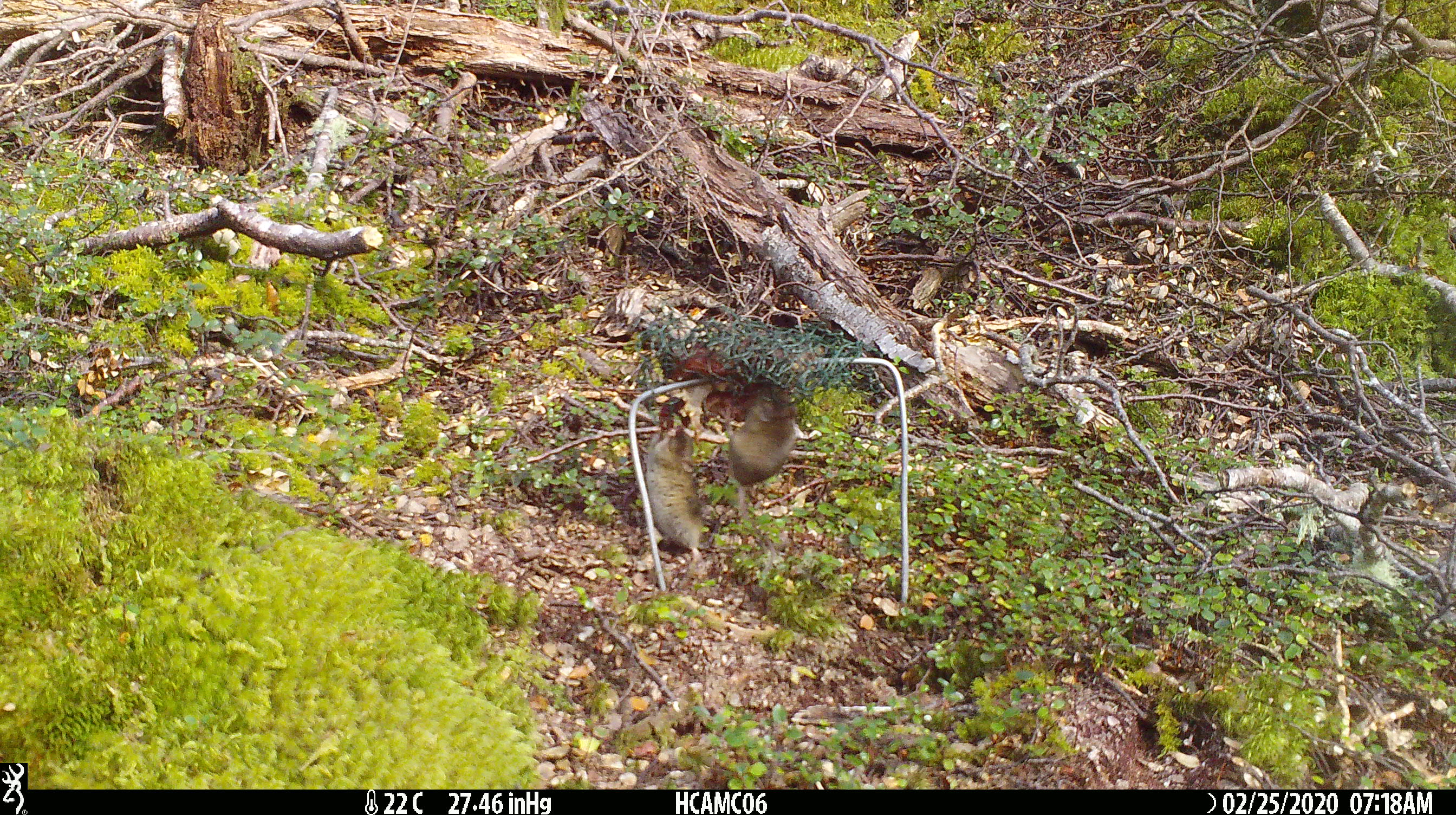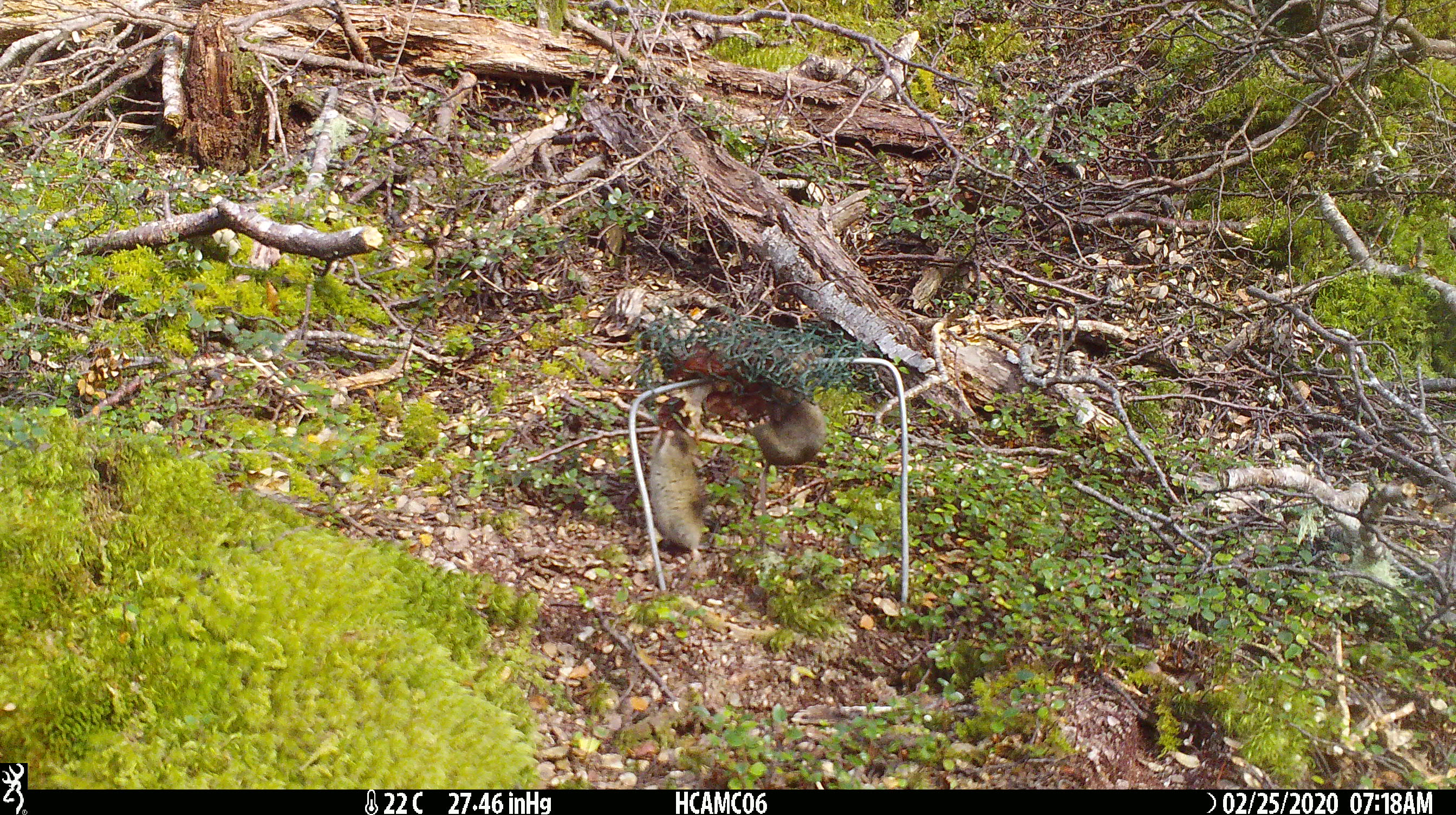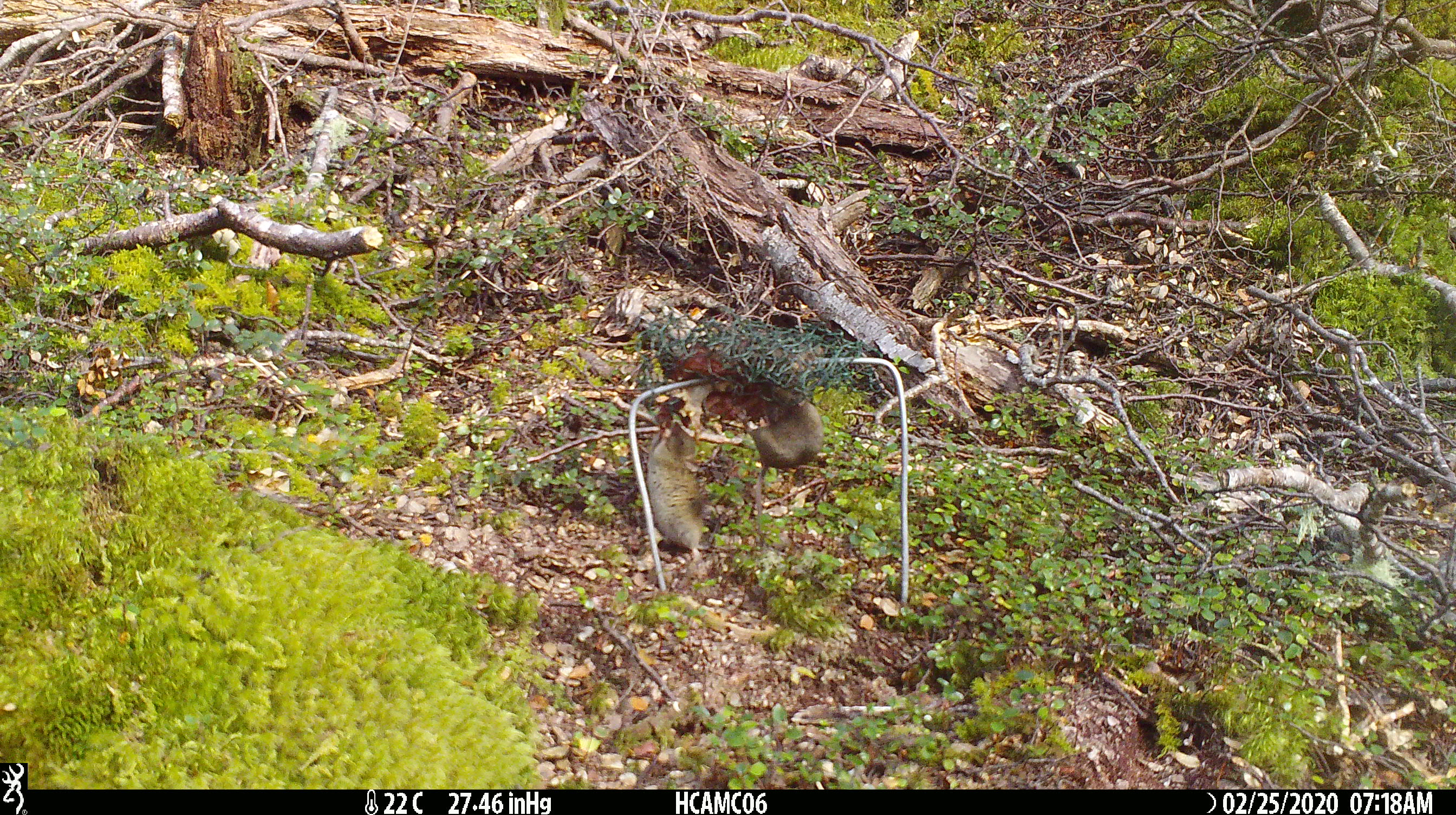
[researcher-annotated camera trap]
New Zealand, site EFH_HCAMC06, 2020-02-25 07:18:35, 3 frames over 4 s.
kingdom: Animalia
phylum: Chordata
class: Mammalia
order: Rodentia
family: Muridae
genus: Mus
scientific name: Mus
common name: mouse